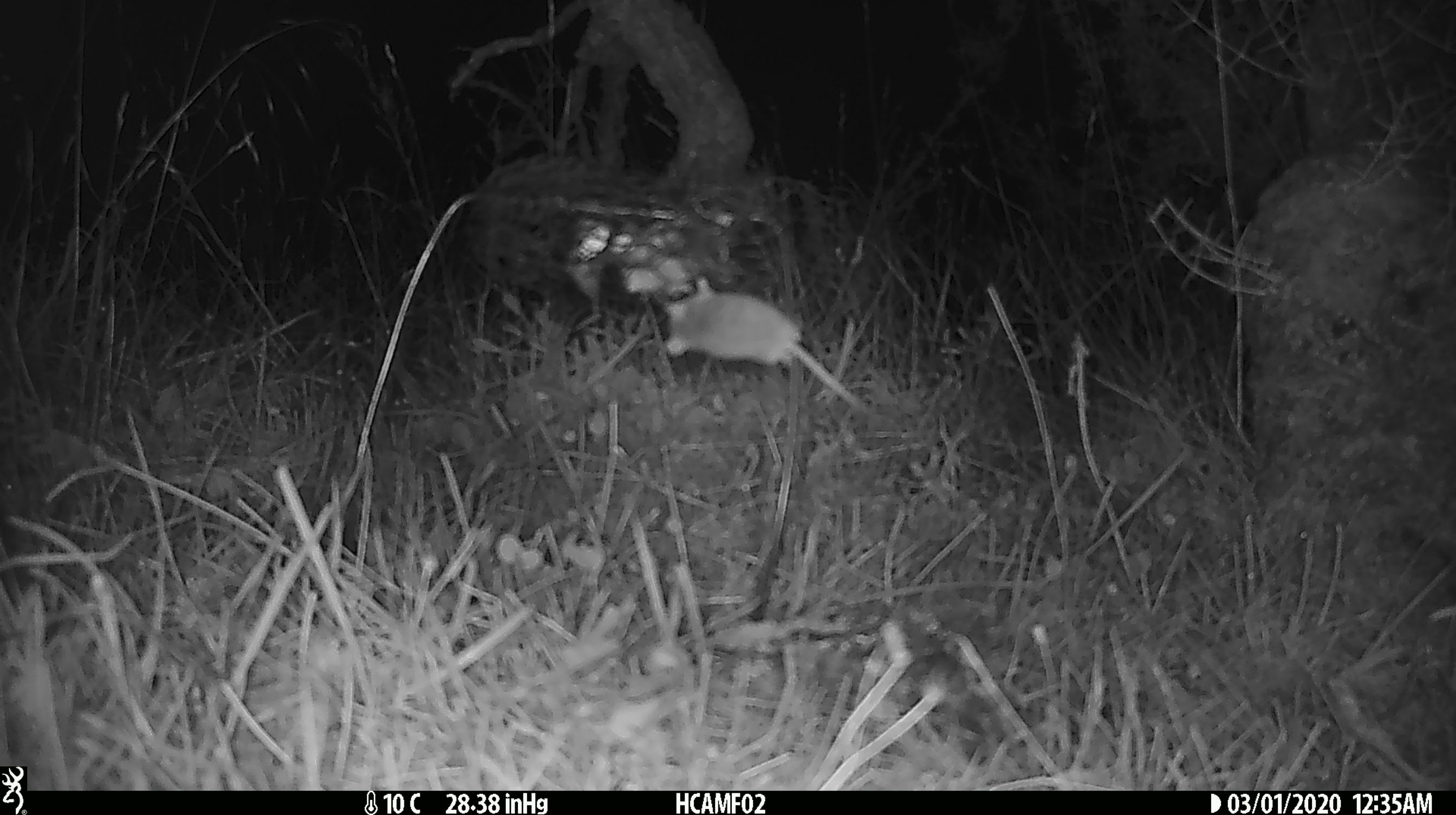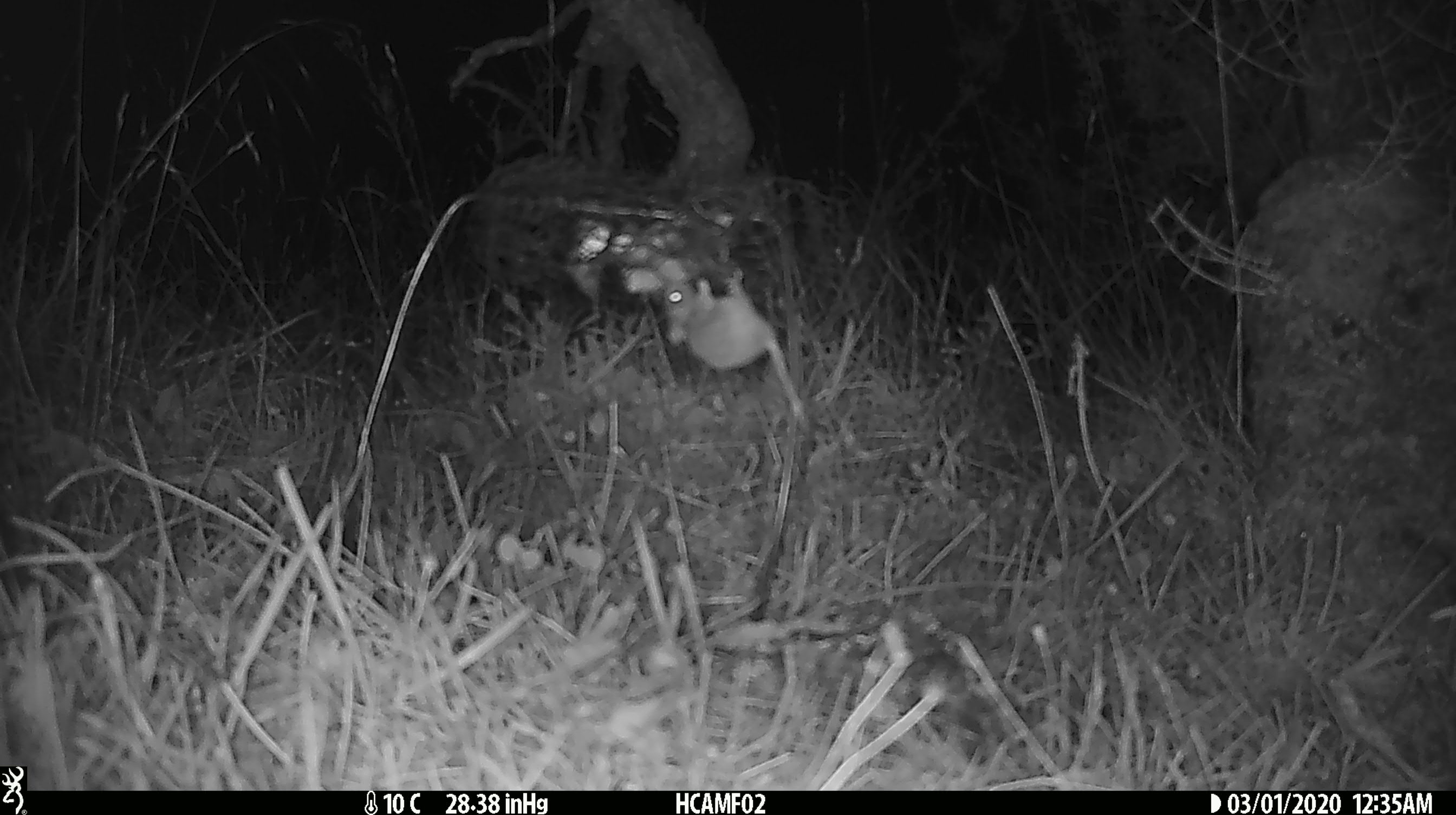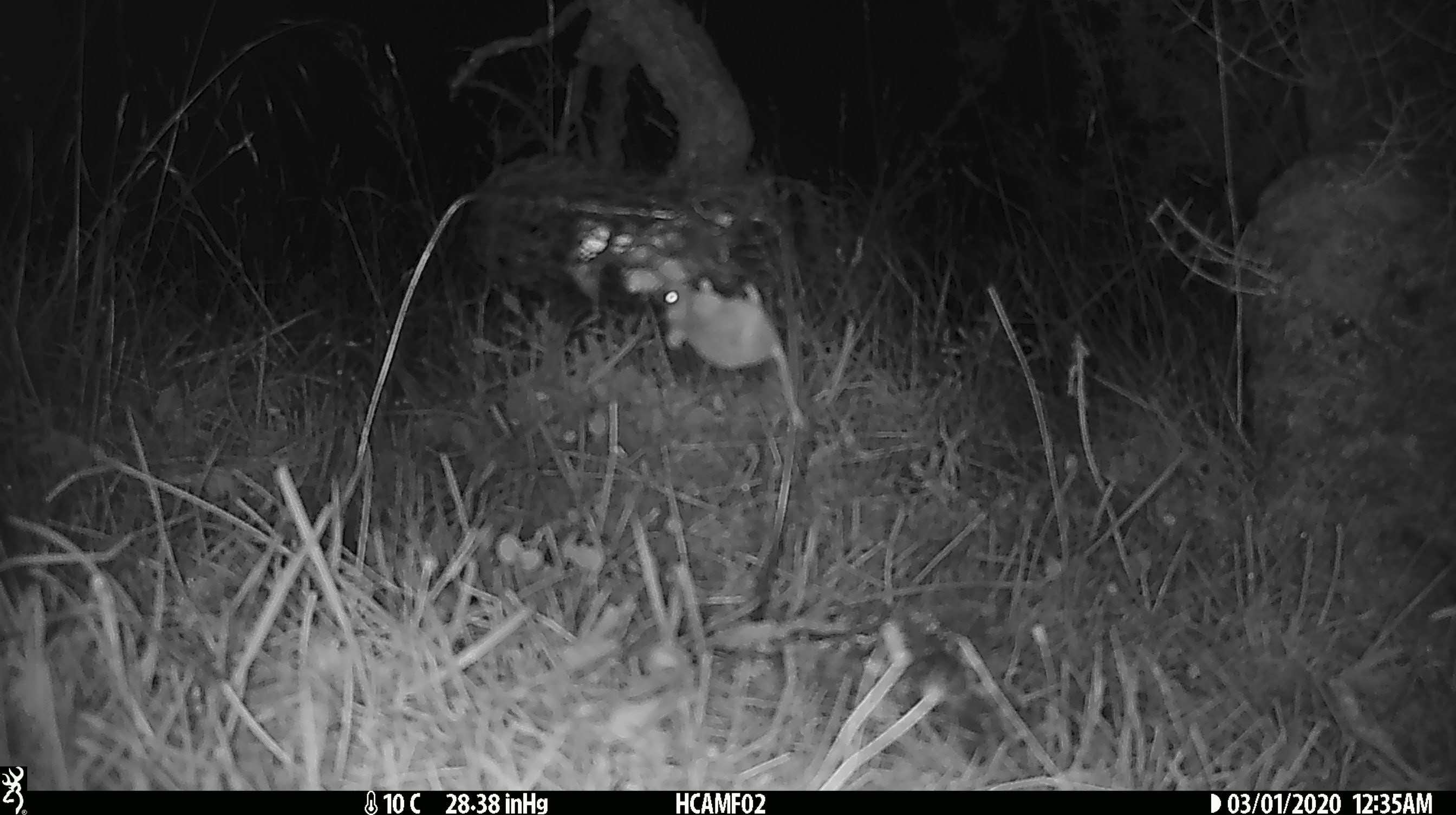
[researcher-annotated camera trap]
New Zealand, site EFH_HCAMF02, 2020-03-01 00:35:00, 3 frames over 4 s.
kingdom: Animalia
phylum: Chordata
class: Mammalia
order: Rodentia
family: Muridae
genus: Mus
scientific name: Mus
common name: mouse